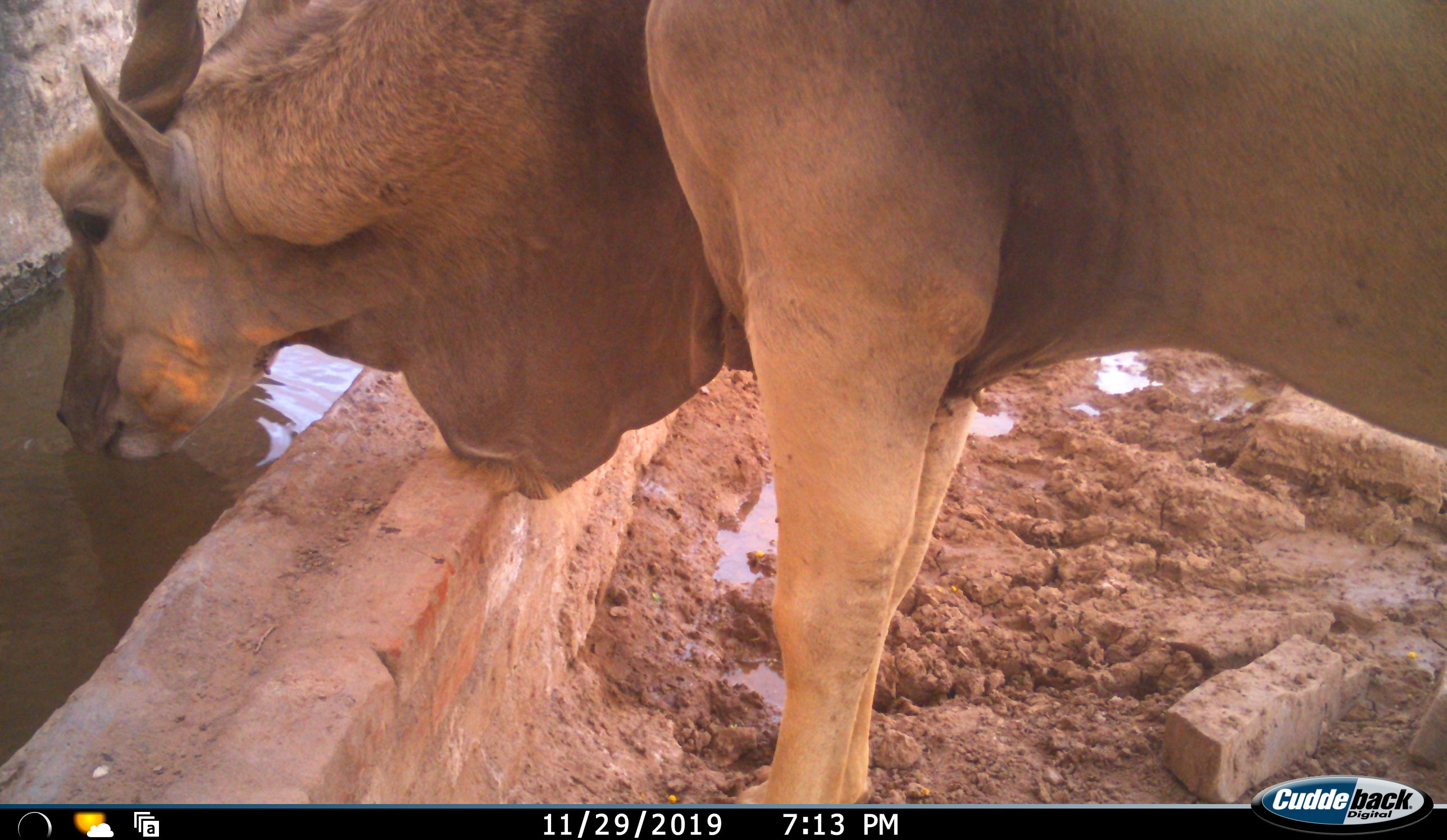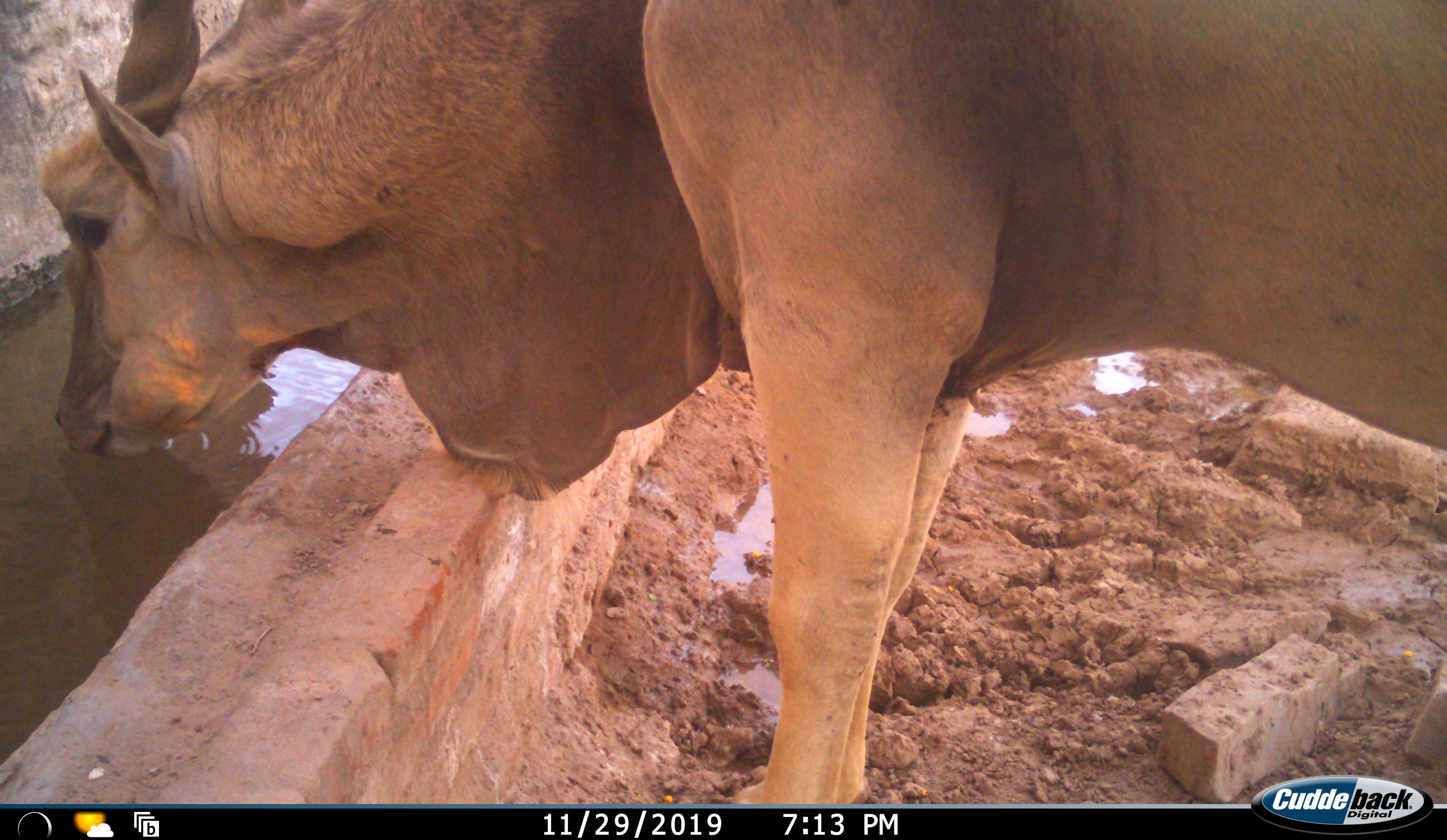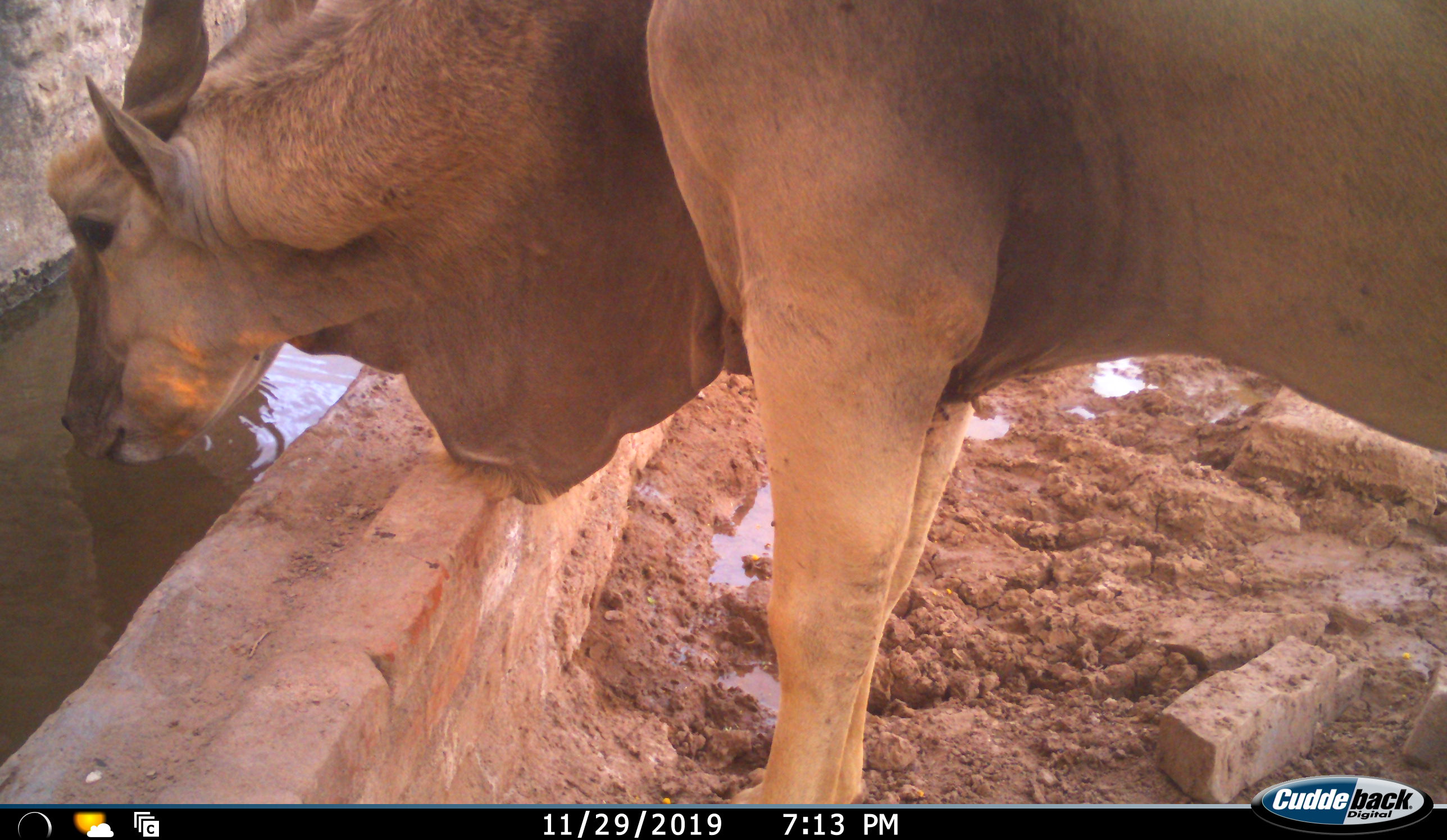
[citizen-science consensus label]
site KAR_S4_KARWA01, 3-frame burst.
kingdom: Animalia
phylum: Chordata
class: Mammalia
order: Artiodactyla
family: Bovidae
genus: Tragelaphus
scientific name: Tragelaphus oryx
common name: eland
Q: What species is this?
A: Eland (Tragelaphus oryx).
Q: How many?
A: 1.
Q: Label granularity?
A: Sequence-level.